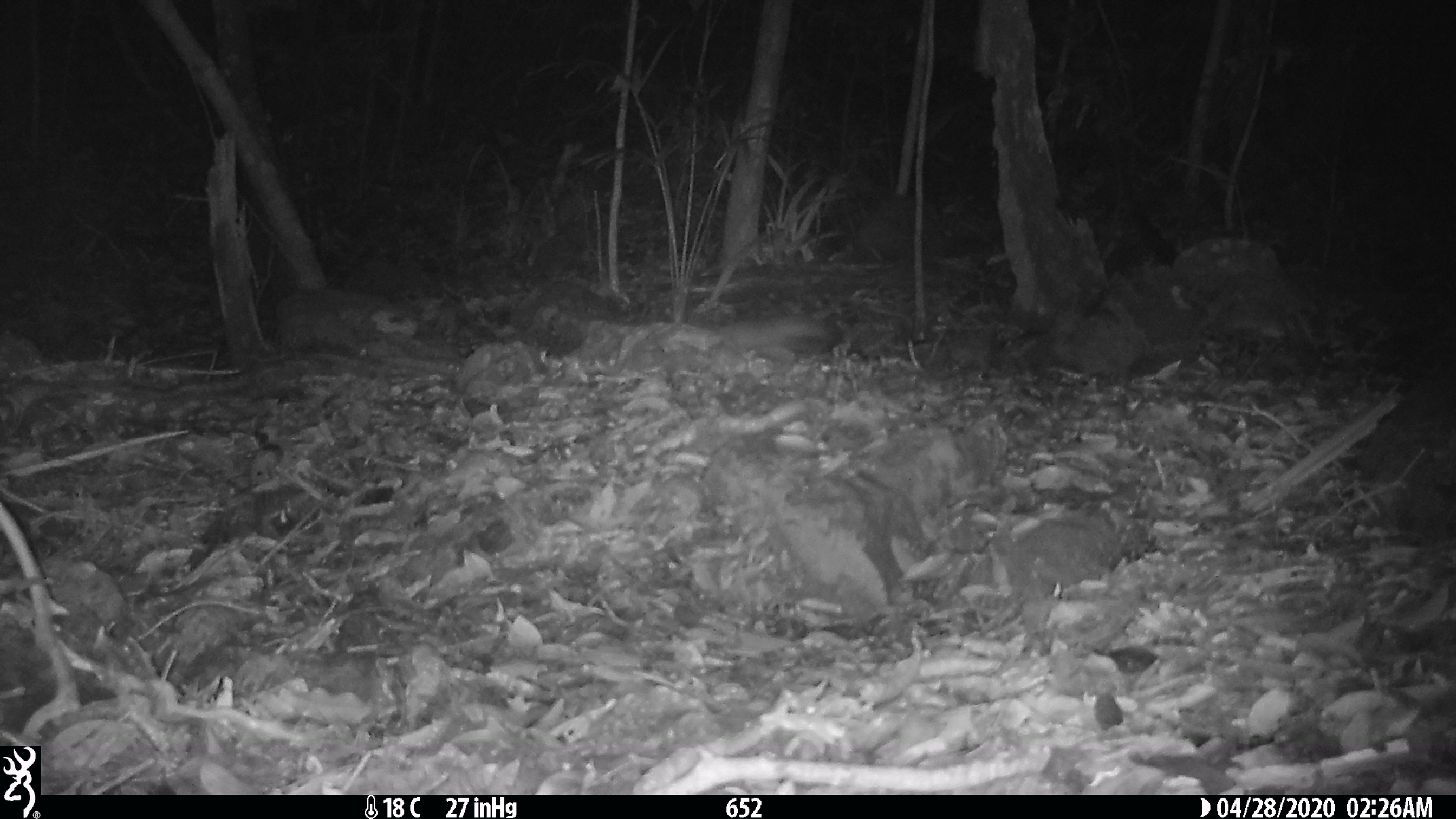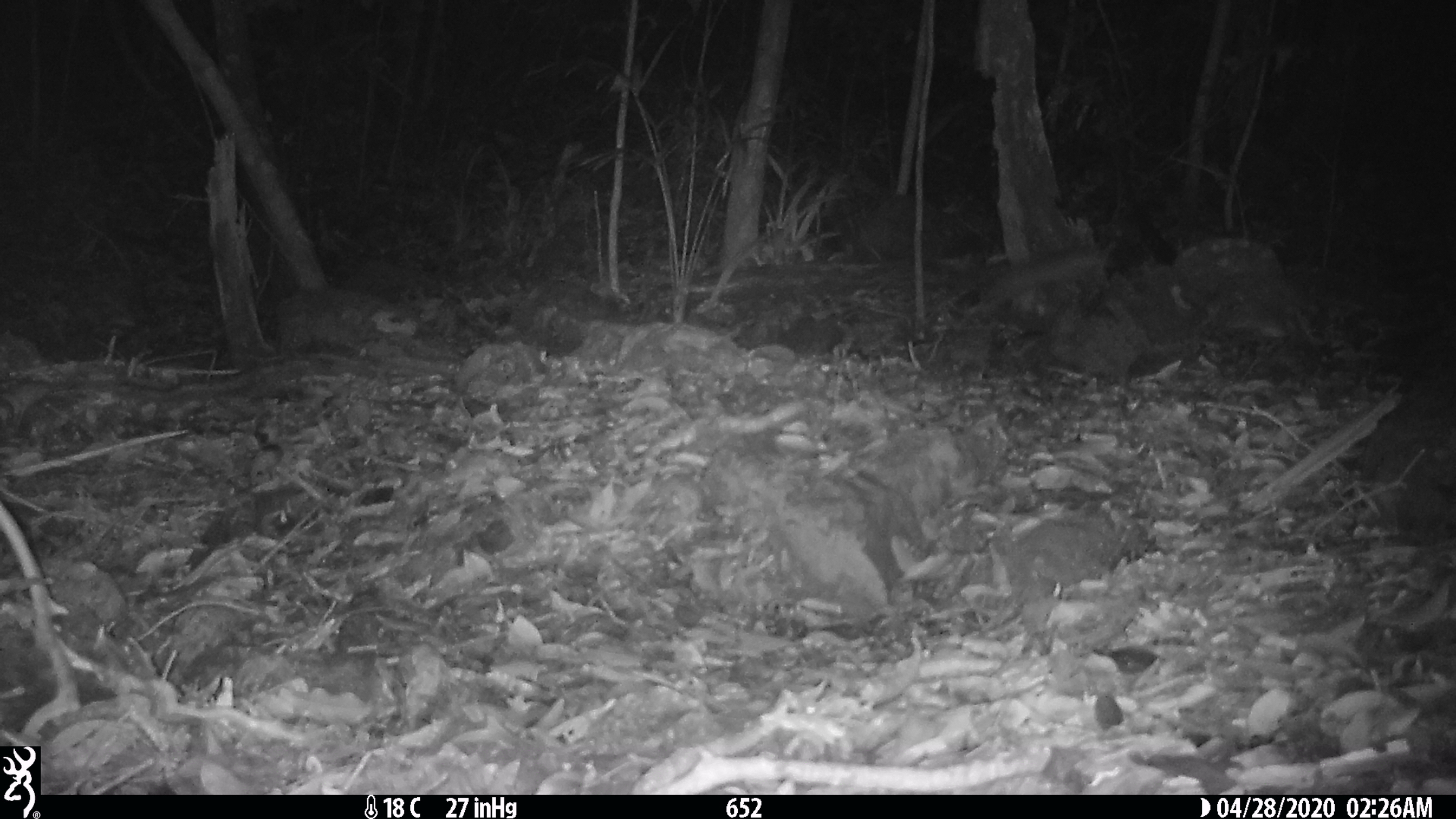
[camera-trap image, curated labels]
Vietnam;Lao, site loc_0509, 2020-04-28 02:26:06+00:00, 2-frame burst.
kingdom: Animalia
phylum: Chordata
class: Mammalia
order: Rodentia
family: Muridae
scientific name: Muridae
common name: old-world mice and rats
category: unidentified murid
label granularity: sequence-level